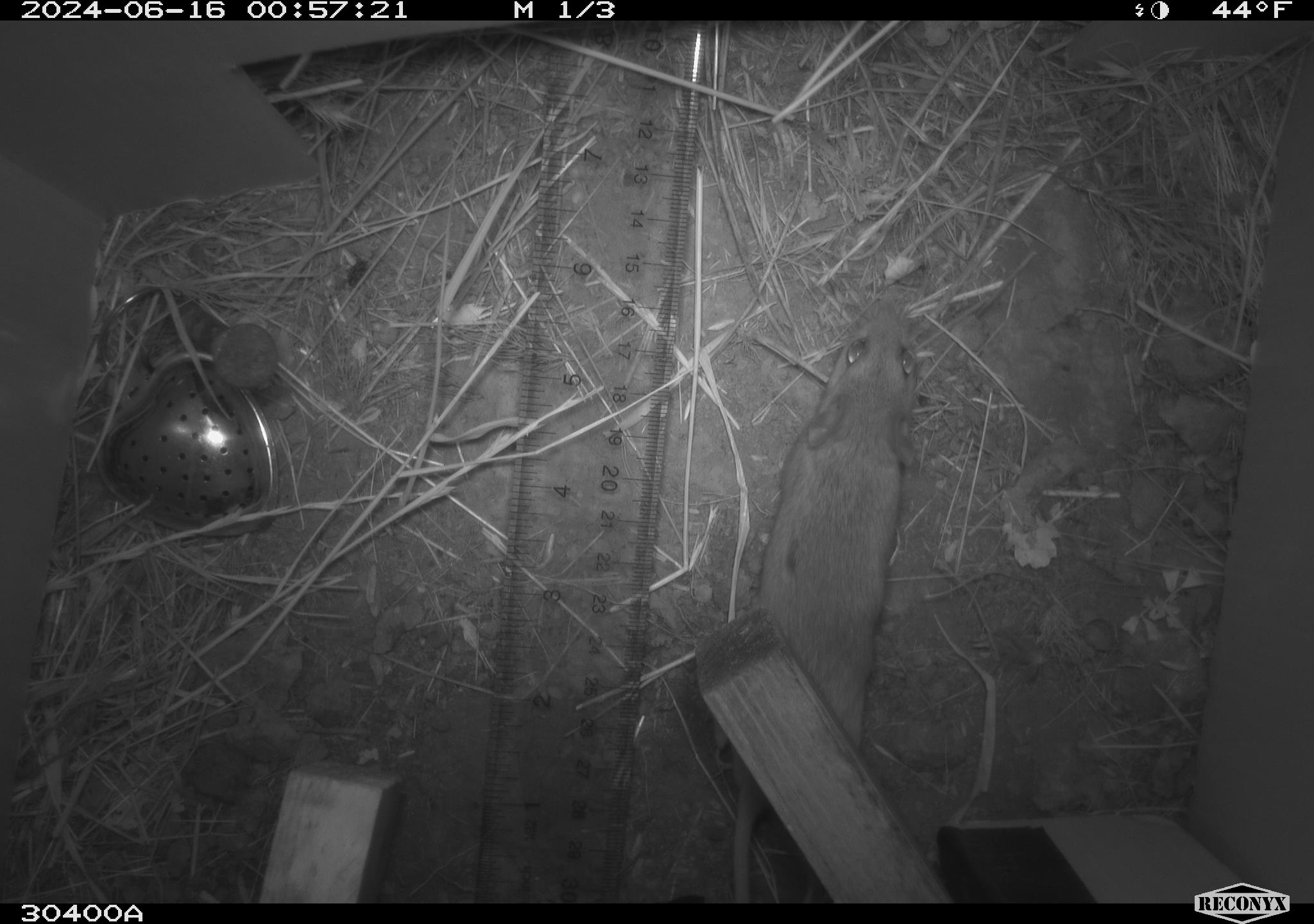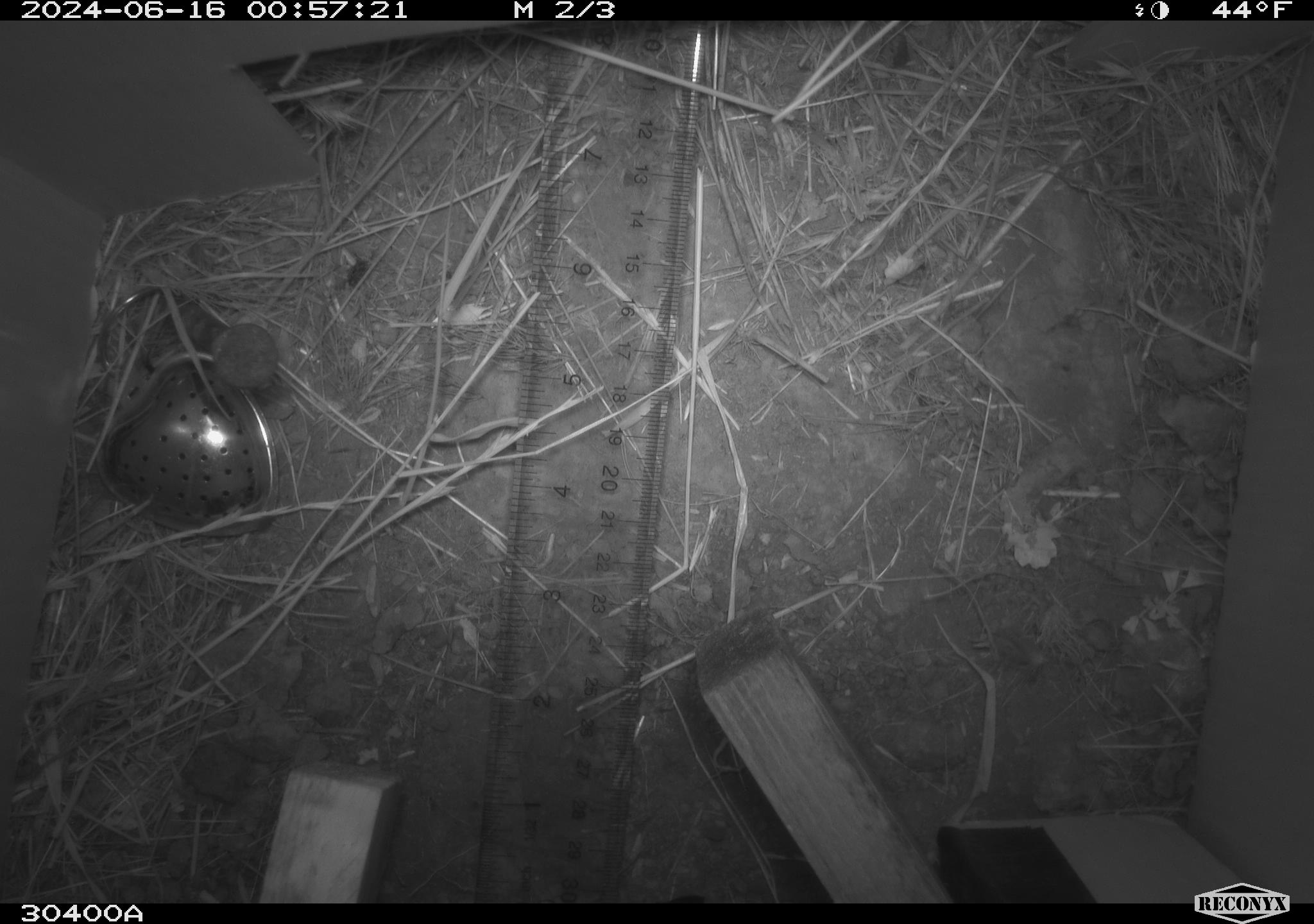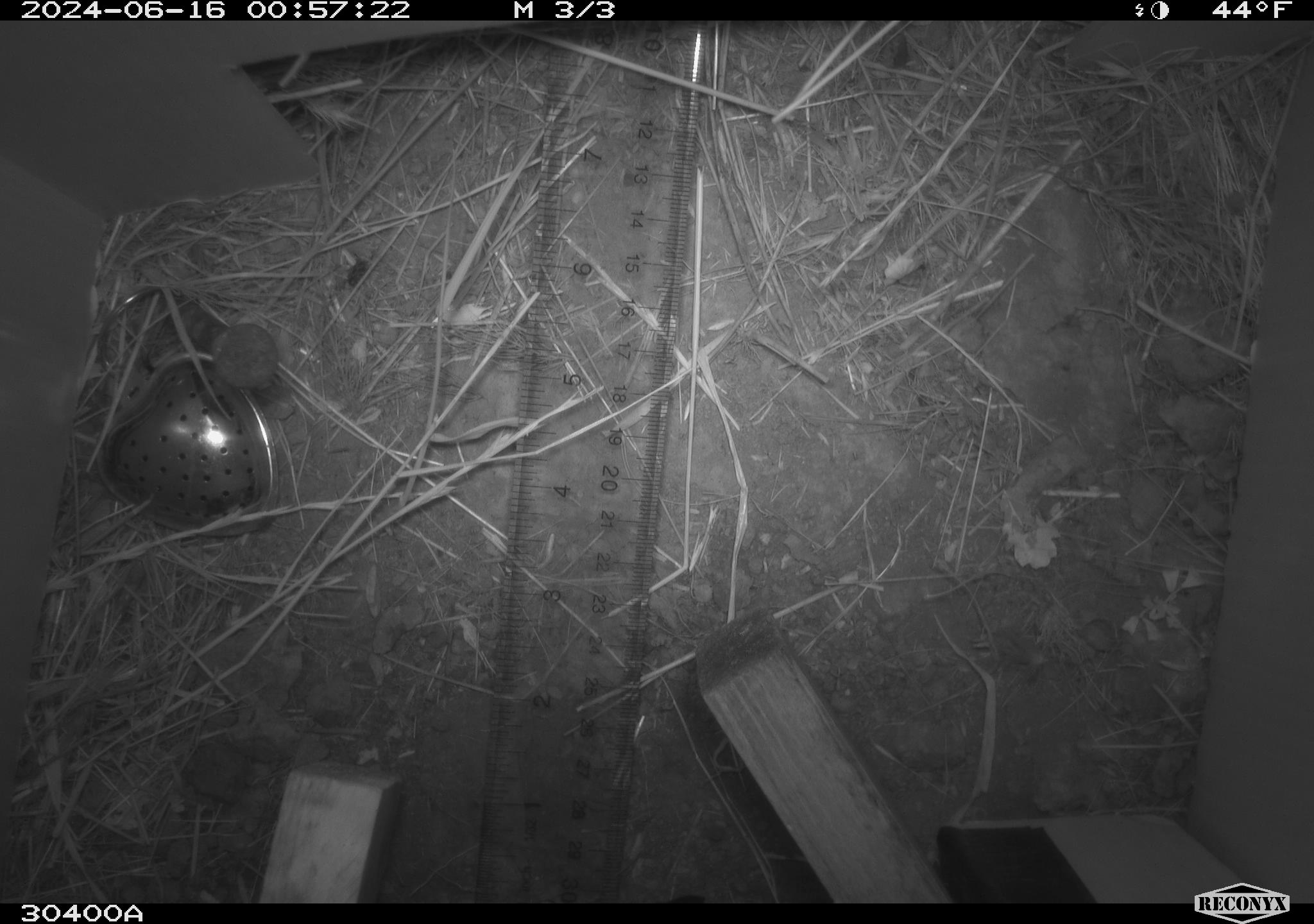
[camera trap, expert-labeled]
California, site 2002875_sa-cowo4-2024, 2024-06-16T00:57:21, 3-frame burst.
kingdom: Animalia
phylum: Chordata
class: Mammalia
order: Rodentia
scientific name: Rodentia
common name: rodent